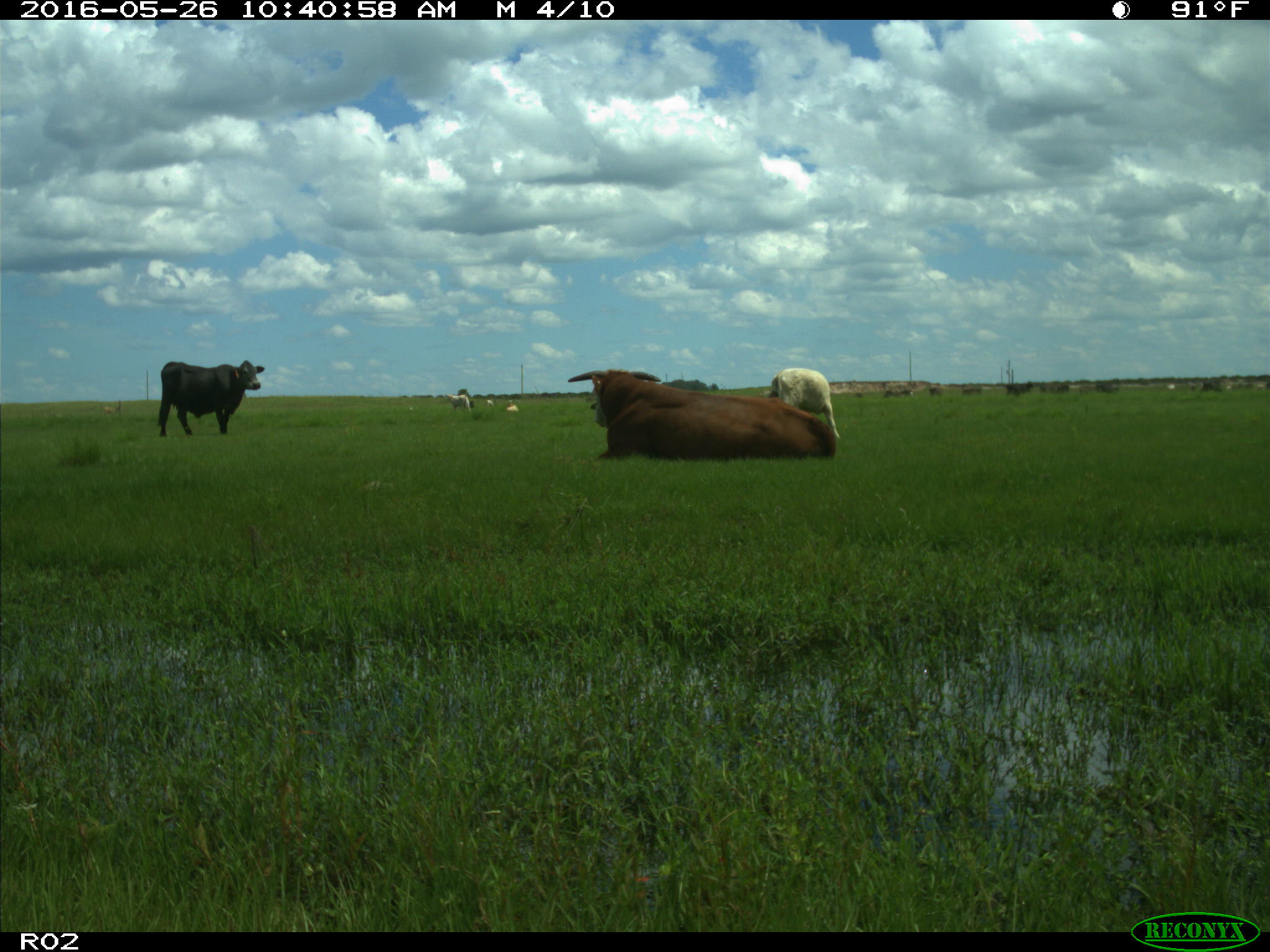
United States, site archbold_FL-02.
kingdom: Animalia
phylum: Chordata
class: Mammalia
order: Artiodactyla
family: Bovidae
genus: Bos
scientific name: Bos taurus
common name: domestic cow